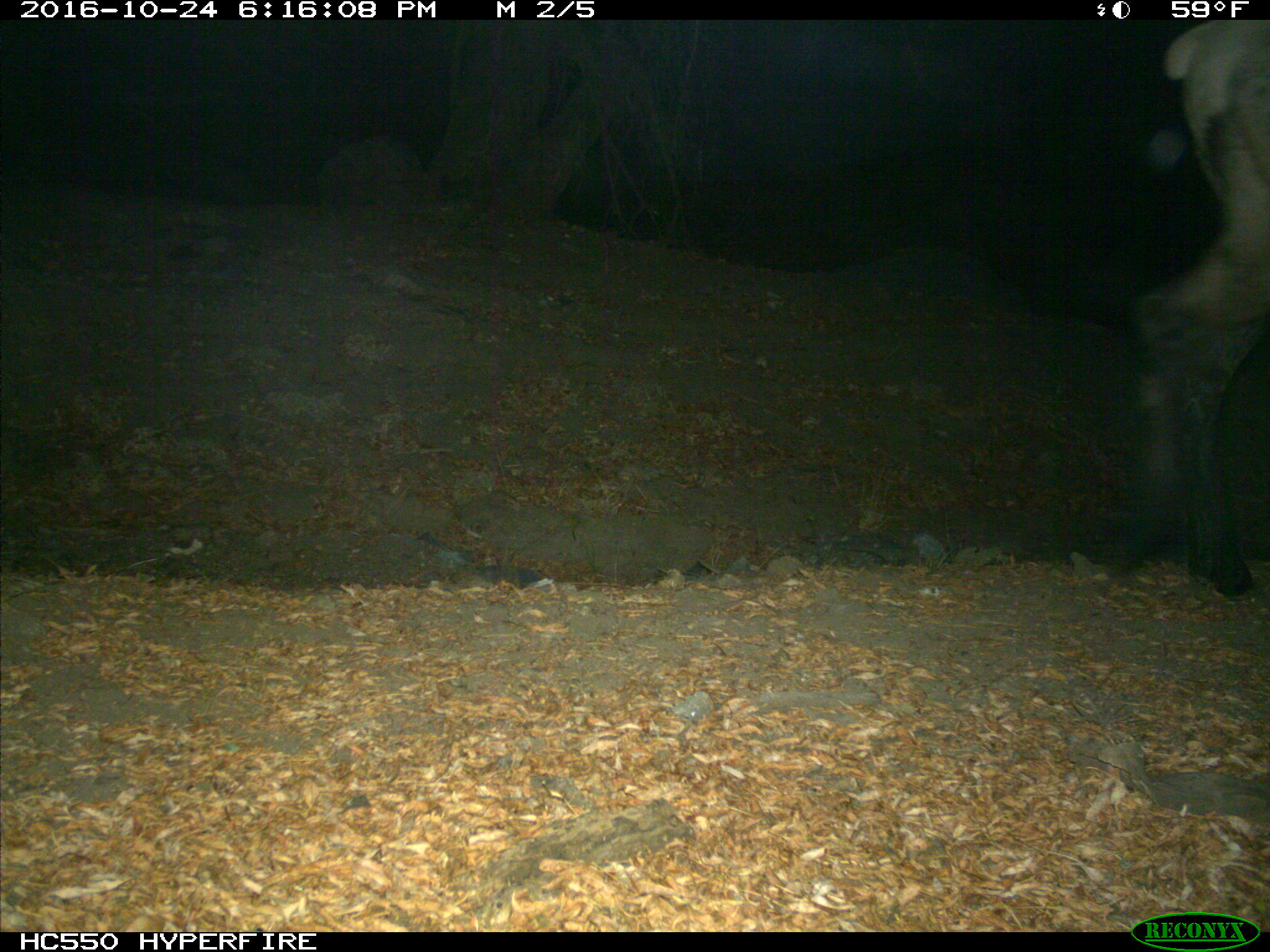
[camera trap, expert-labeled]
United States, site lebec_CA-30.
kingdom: Animalia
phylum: Chordata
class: Mammalia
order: Artiodactyla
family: Cervidae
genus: Cervus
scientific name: Cervus canadensis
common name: elk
Cervus canadensis (elk).